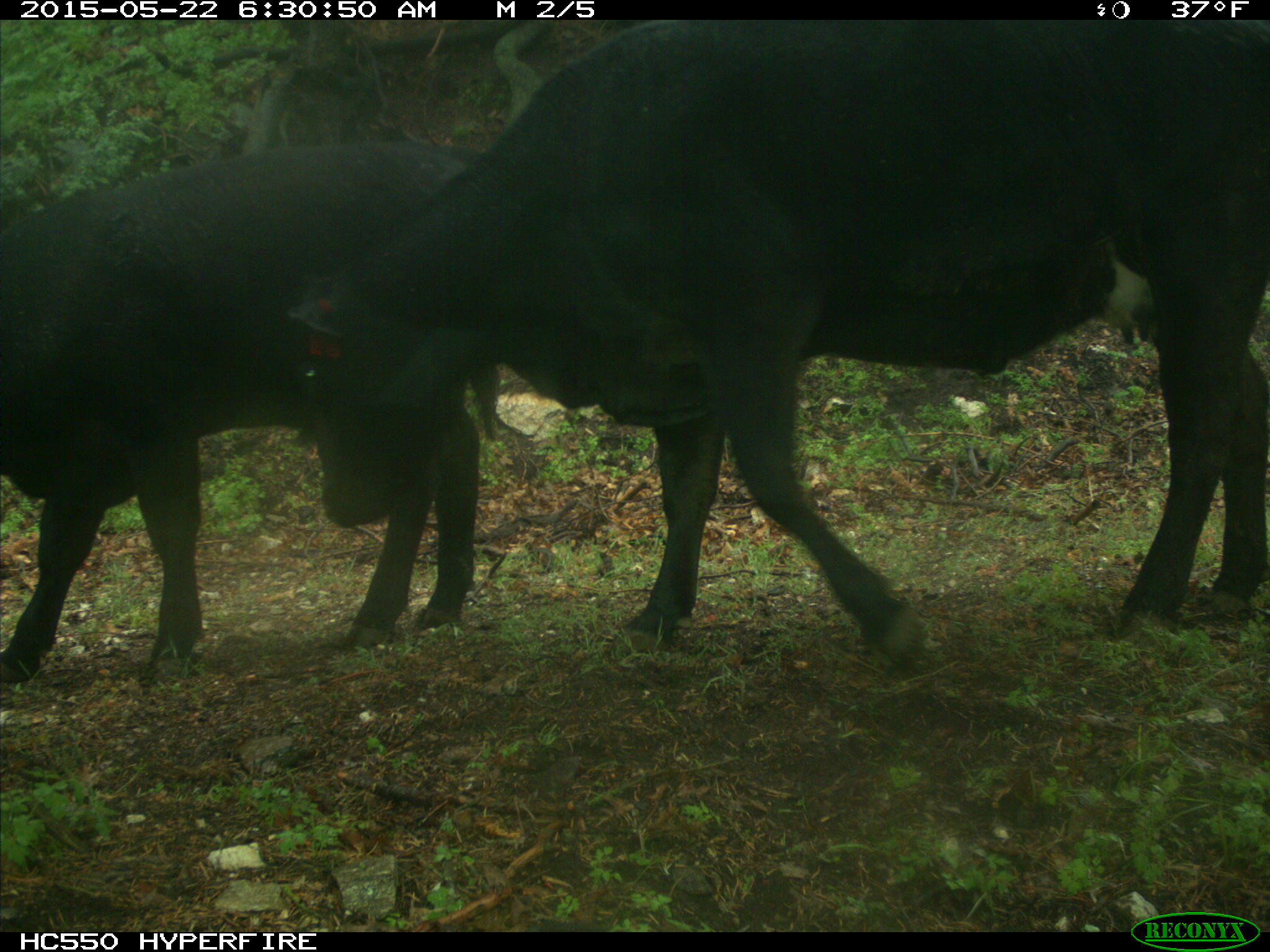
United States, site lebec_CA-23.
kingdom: Animalia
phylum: Chordata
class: Mammalia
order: Artiodactyla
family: Bovidae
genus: Bos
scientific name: Bos taurus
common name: domestic cow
Bos taurus (domestic cow).